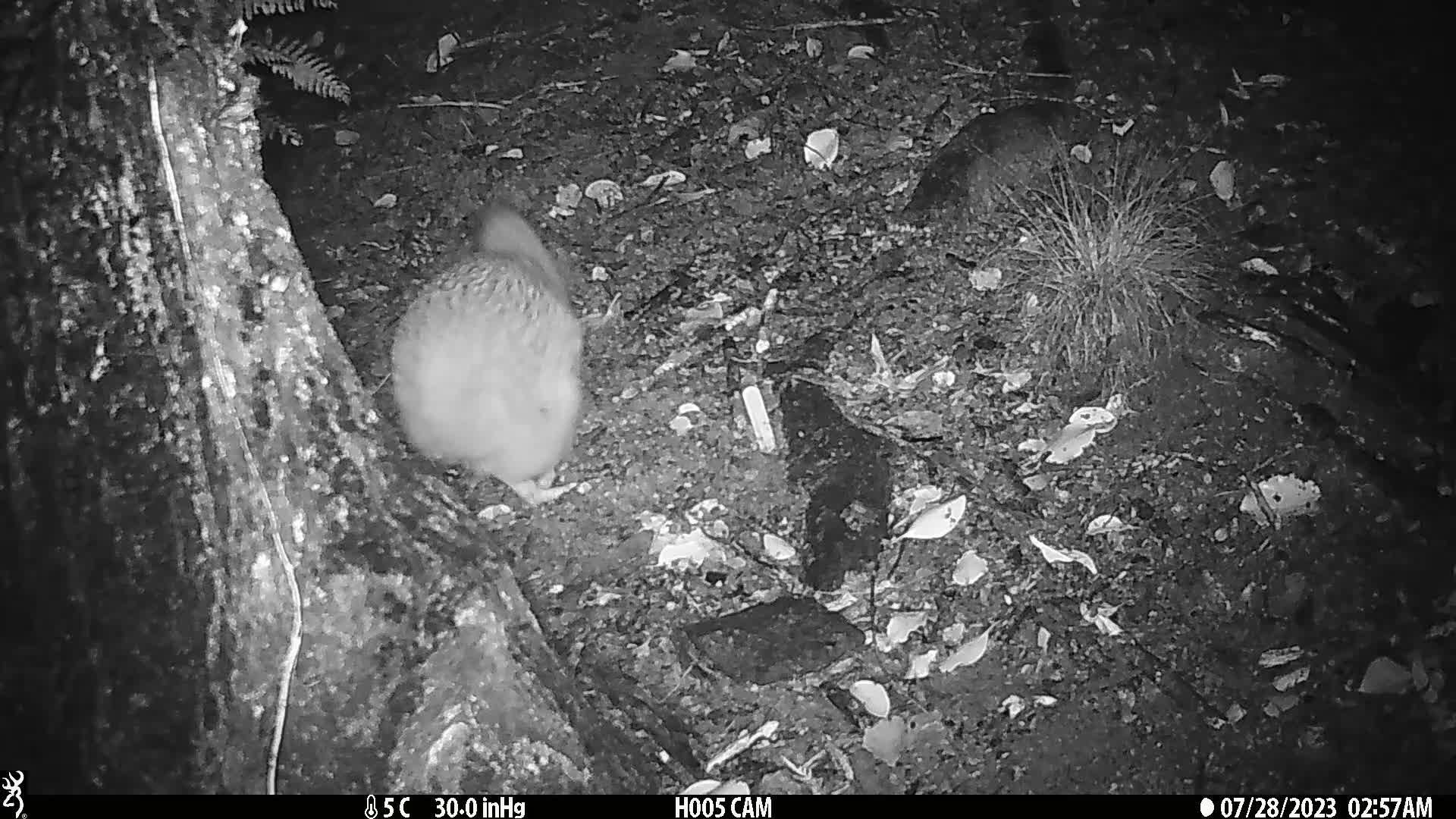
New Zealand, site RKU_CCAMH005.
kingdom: Animalia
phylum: Chordata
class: Aves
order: Apterygiformes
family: Apterygidae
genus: Apteryx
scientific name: Apteryx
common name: kiwi